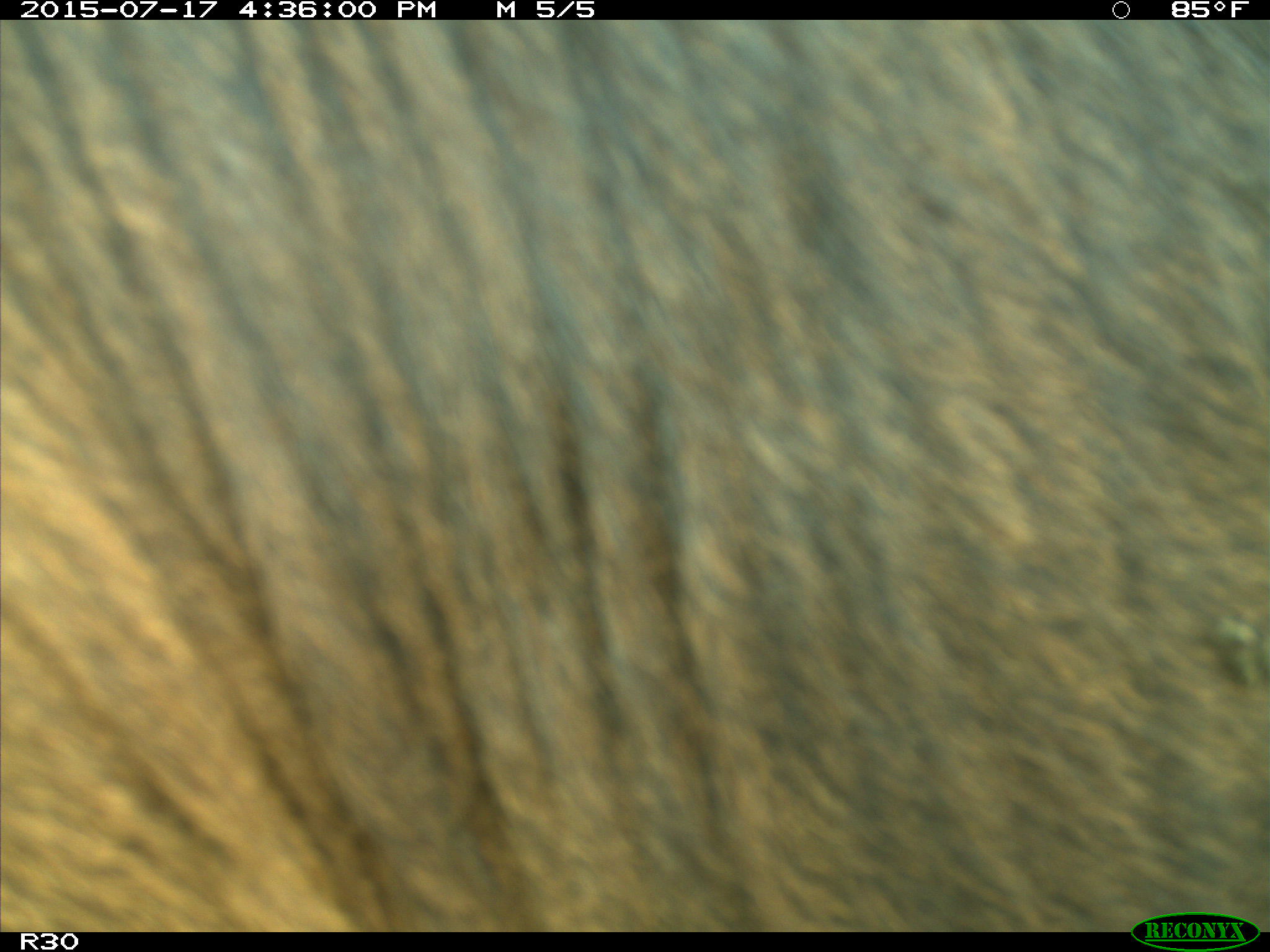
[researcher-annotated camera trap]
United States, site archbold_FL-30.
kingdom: Animalia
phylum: Chordata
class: Mammalia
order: Artiodactyla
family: Bovidae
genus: Bos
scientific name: Bos taurus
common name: domestic cow